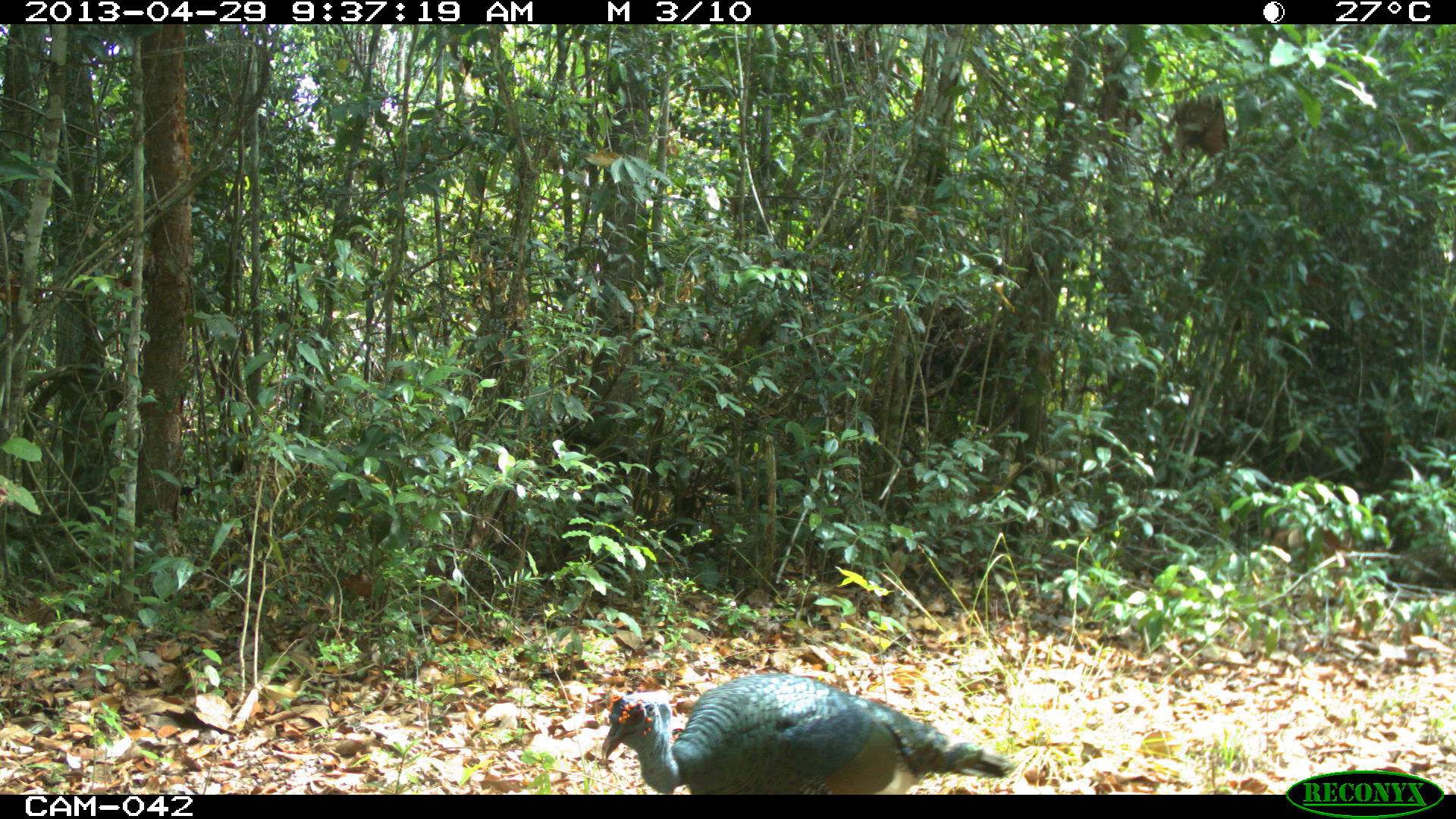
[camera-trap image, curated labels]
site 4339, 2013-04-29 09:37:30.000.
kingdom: Animalia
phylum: Chordata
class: Aves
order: Galliformes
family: Phasianidae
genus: Meleagris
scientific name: Meleagris ocellata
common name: ocellated turkey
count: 1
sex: male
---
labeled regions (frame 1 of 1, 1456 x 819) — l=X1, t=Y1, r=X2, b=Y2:
meleagris ocellata: l=600, t=673, r=1015, b=794